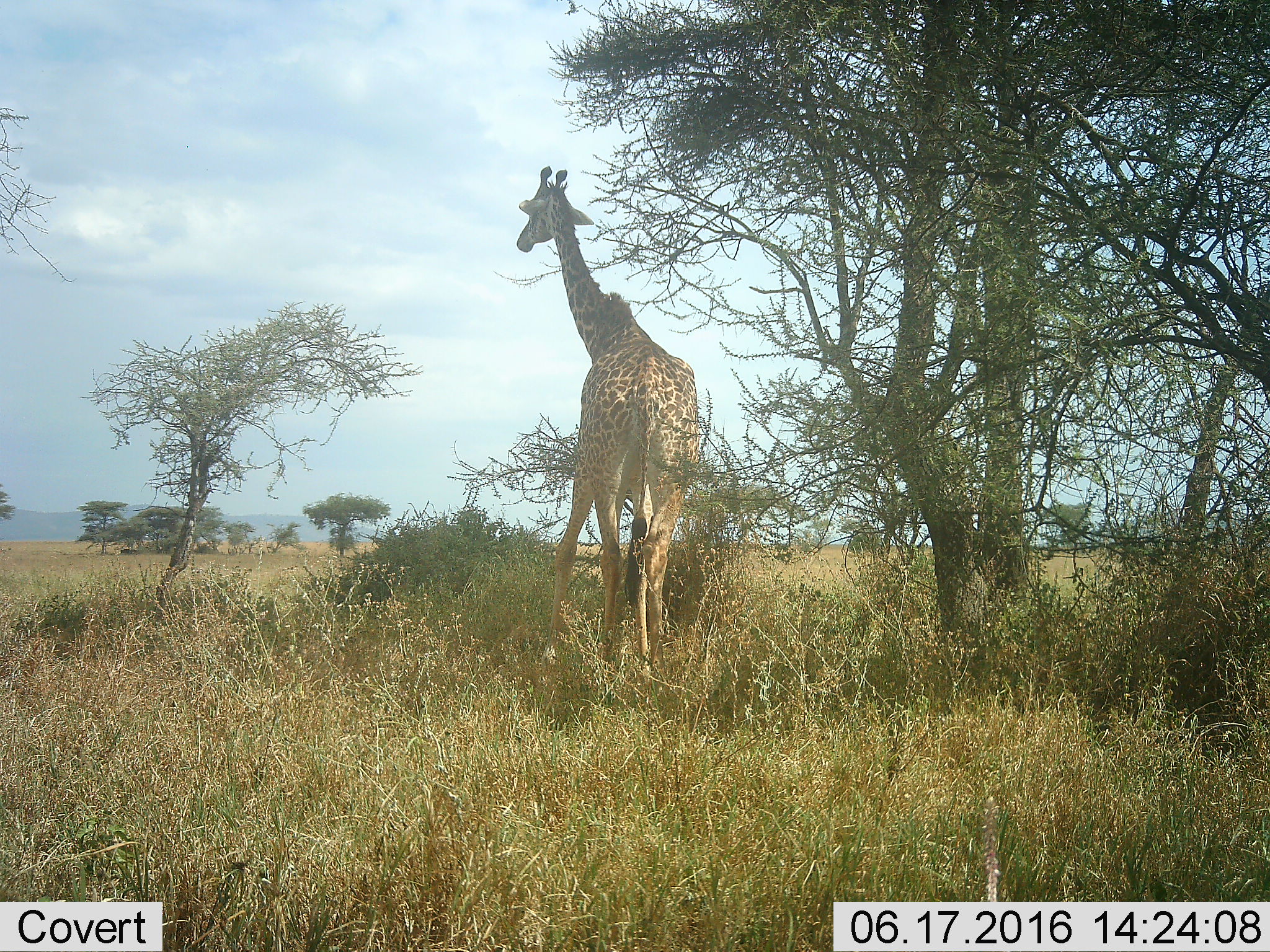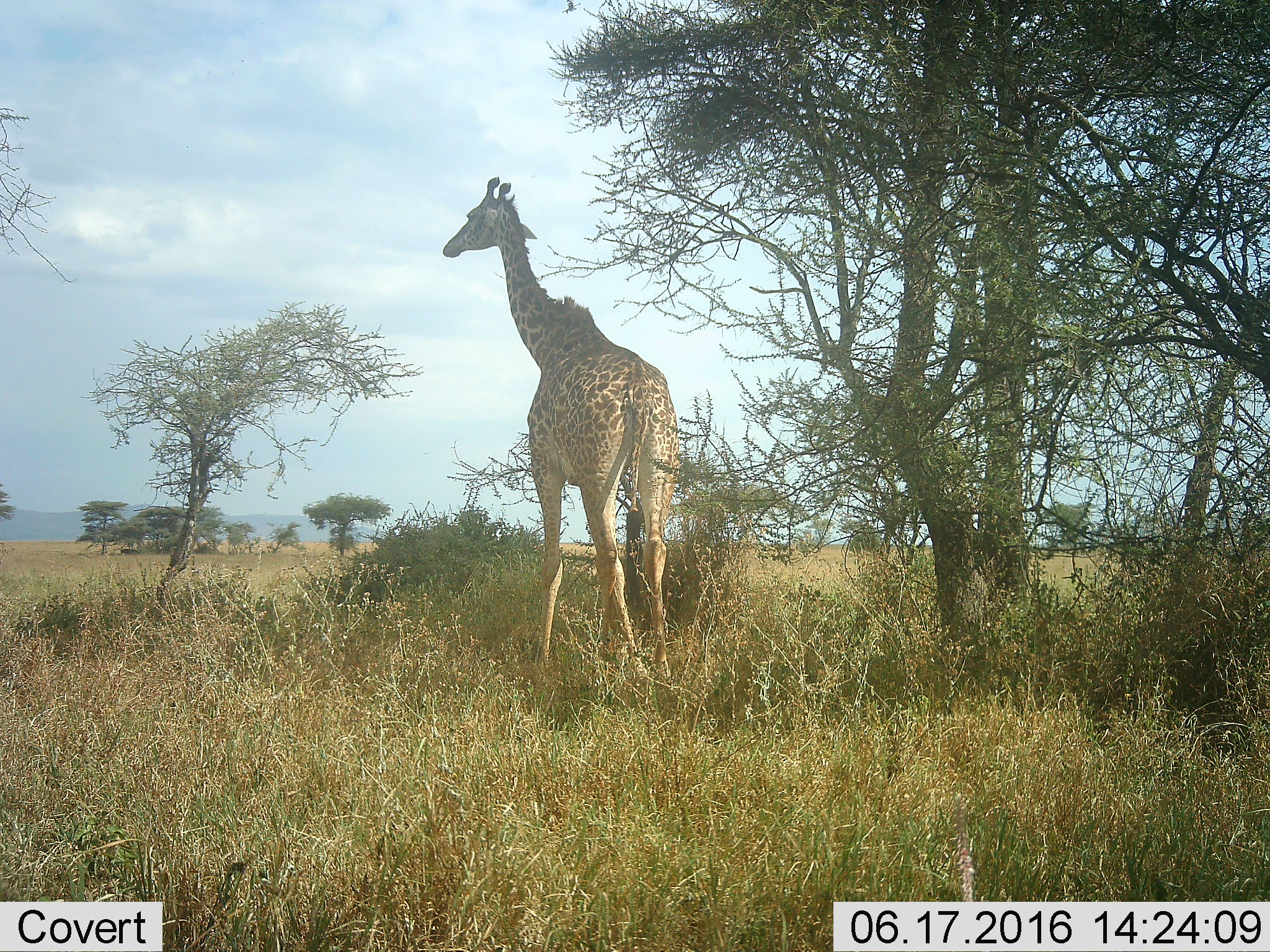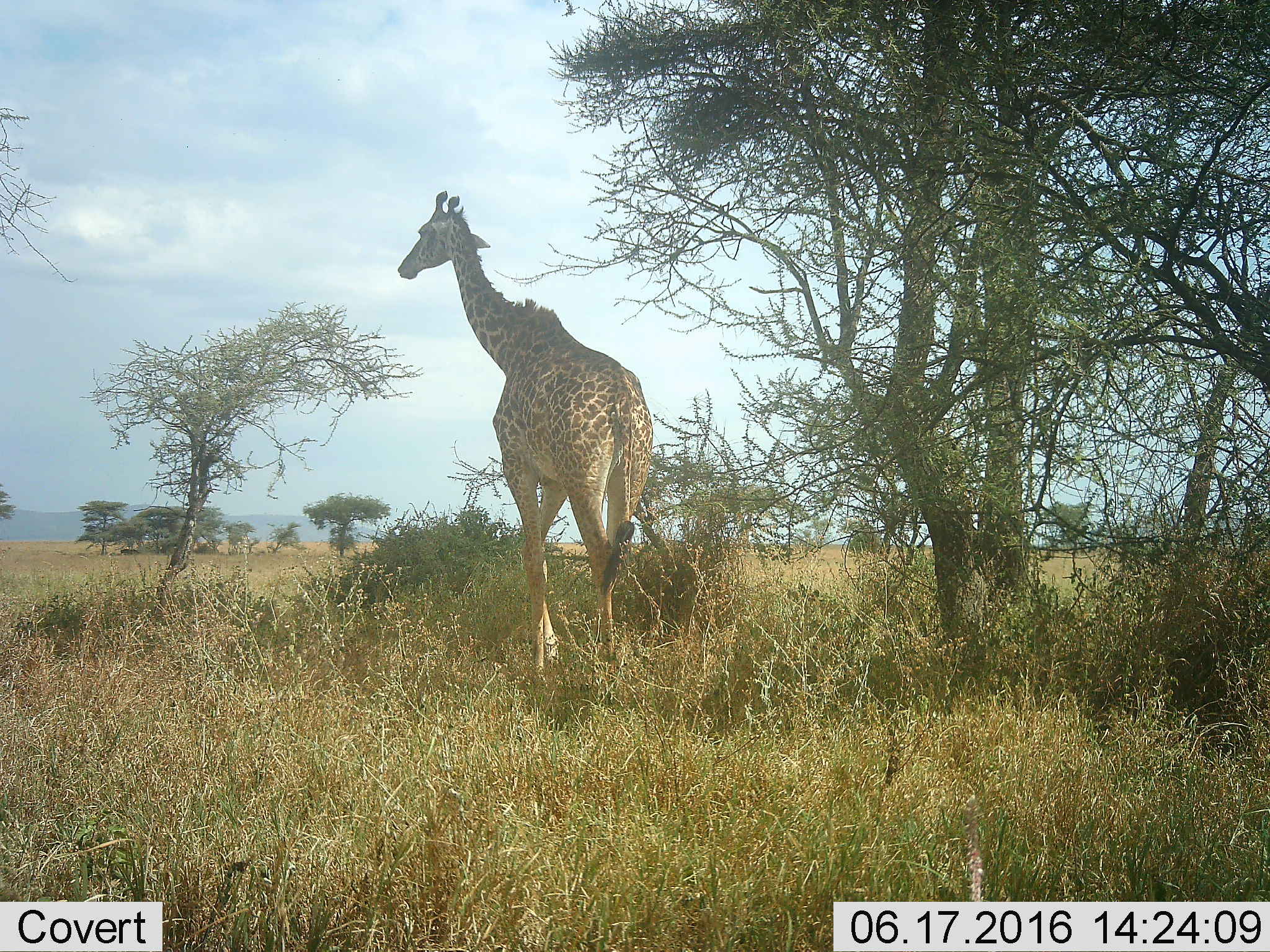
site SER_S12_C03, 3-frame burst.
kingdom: Animalia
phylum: Chordata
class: Mammalia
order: Artiodactyla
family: Giraffidae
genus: Giraffa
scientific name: Giraffa camelopardalis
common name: giraffe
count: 1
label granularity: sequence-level